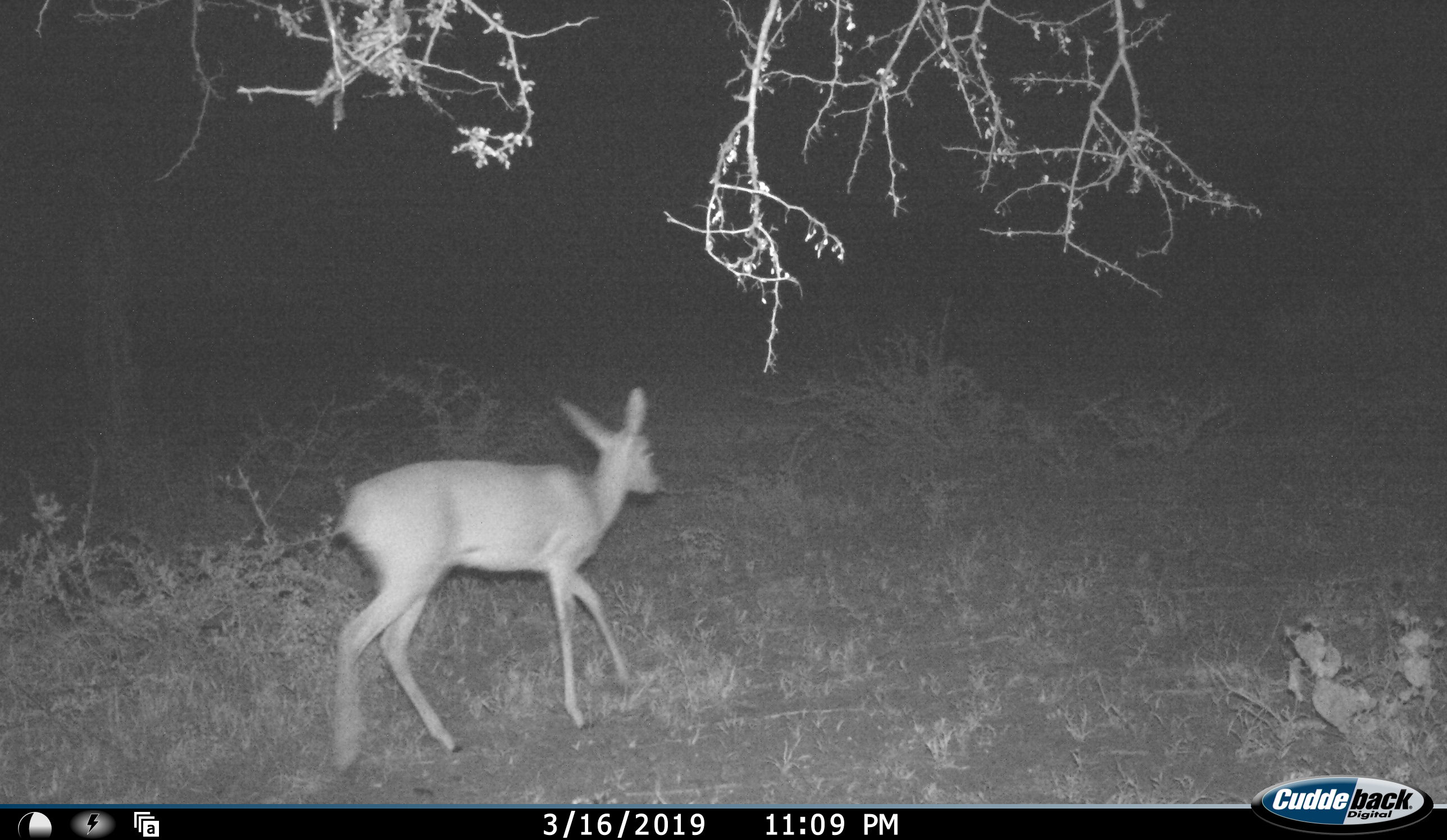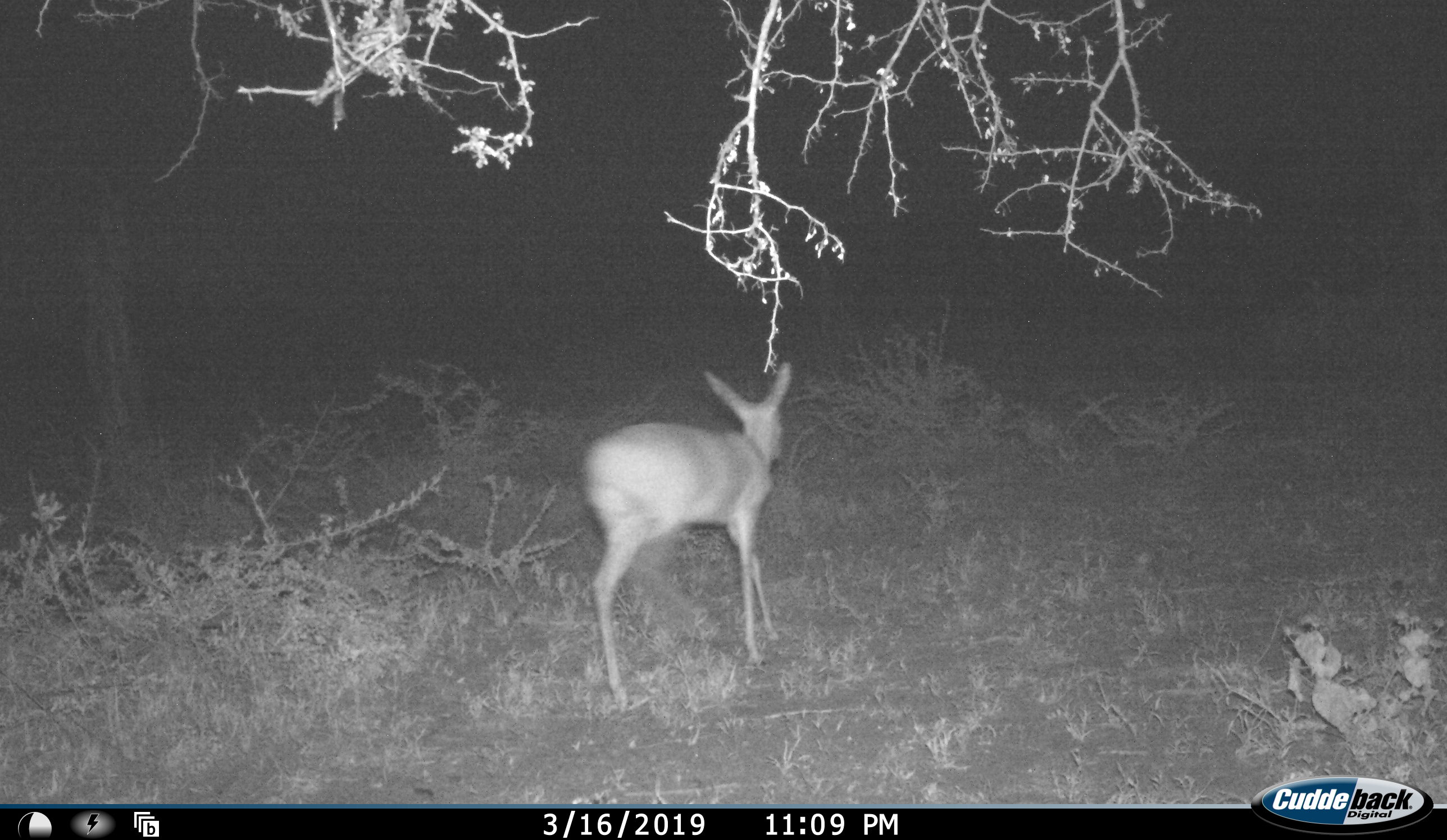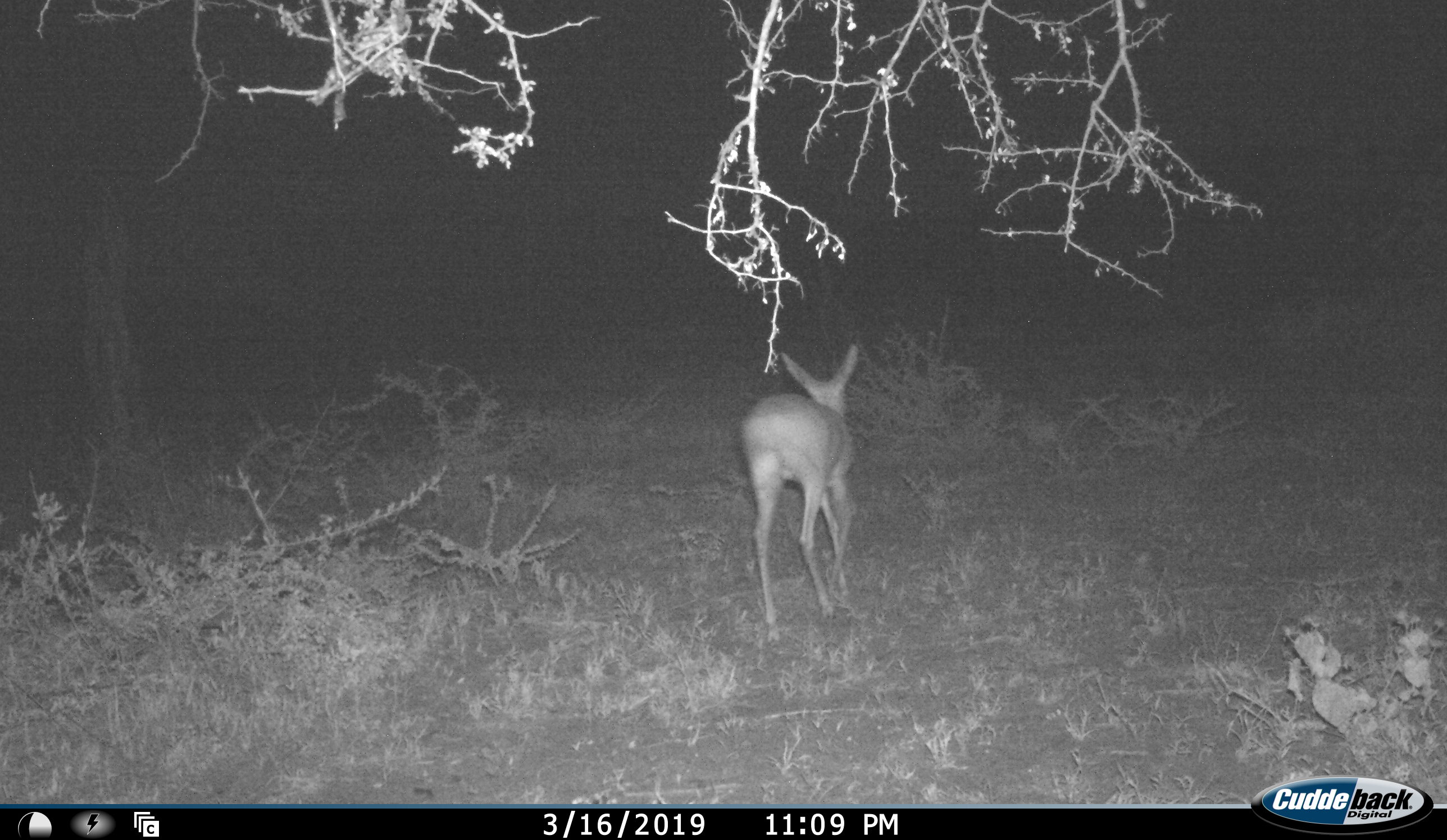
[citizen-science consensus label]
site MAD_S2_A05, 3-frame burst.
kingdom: Animalia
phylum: Chordata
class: Mammalia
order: Artiodactyla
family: Bovidae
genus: Redunca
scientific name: Redunca fulvorufula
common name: mountain reedbuck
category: reedbuckmountain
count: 1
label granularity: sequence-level